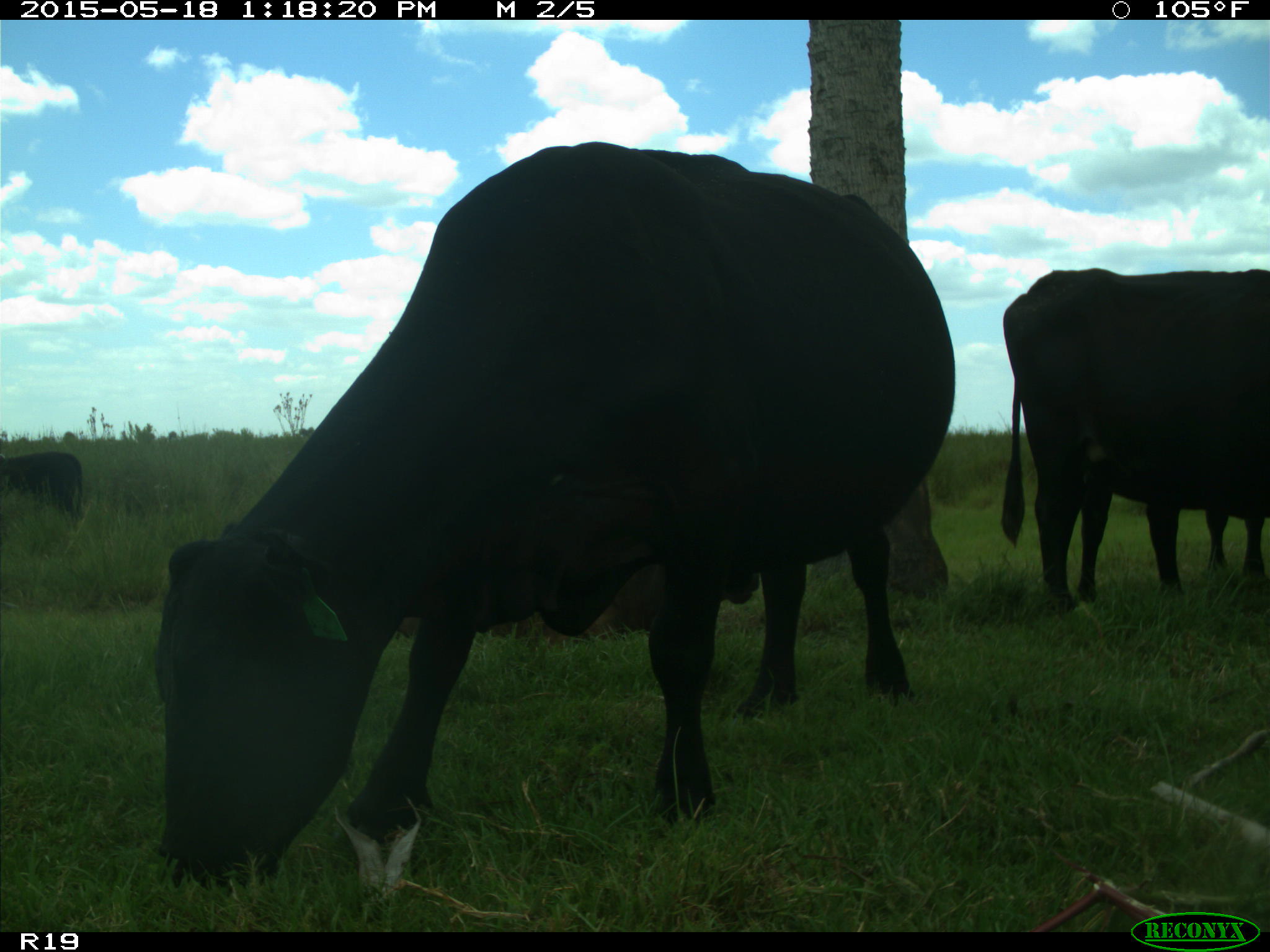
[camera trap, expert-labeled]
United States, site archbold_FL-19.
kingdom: Animalia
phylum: Chordata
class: Mammalia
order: Artiodactyla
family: Bovidae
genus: Bos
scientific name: Bos taurus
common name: domestic cow